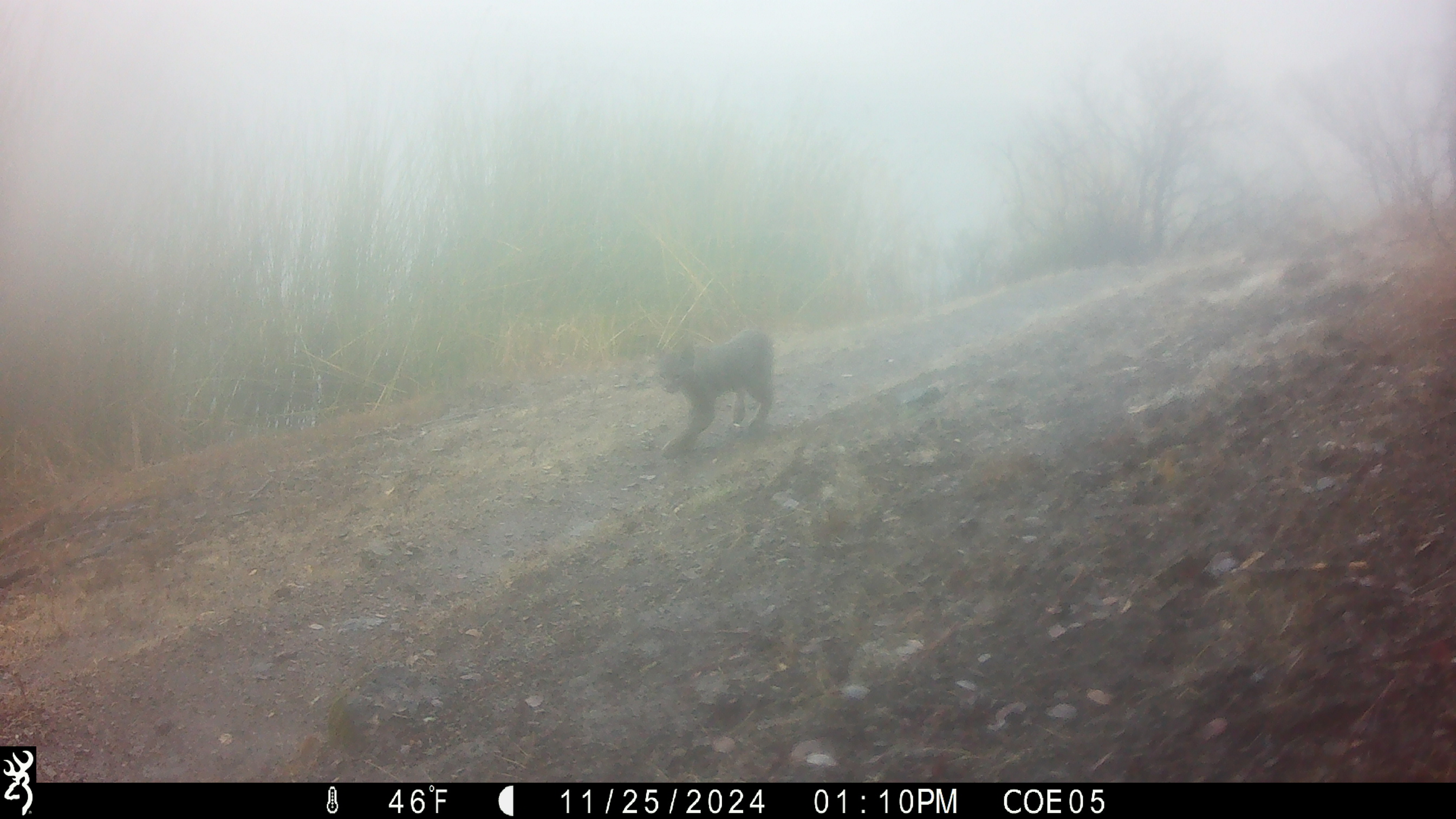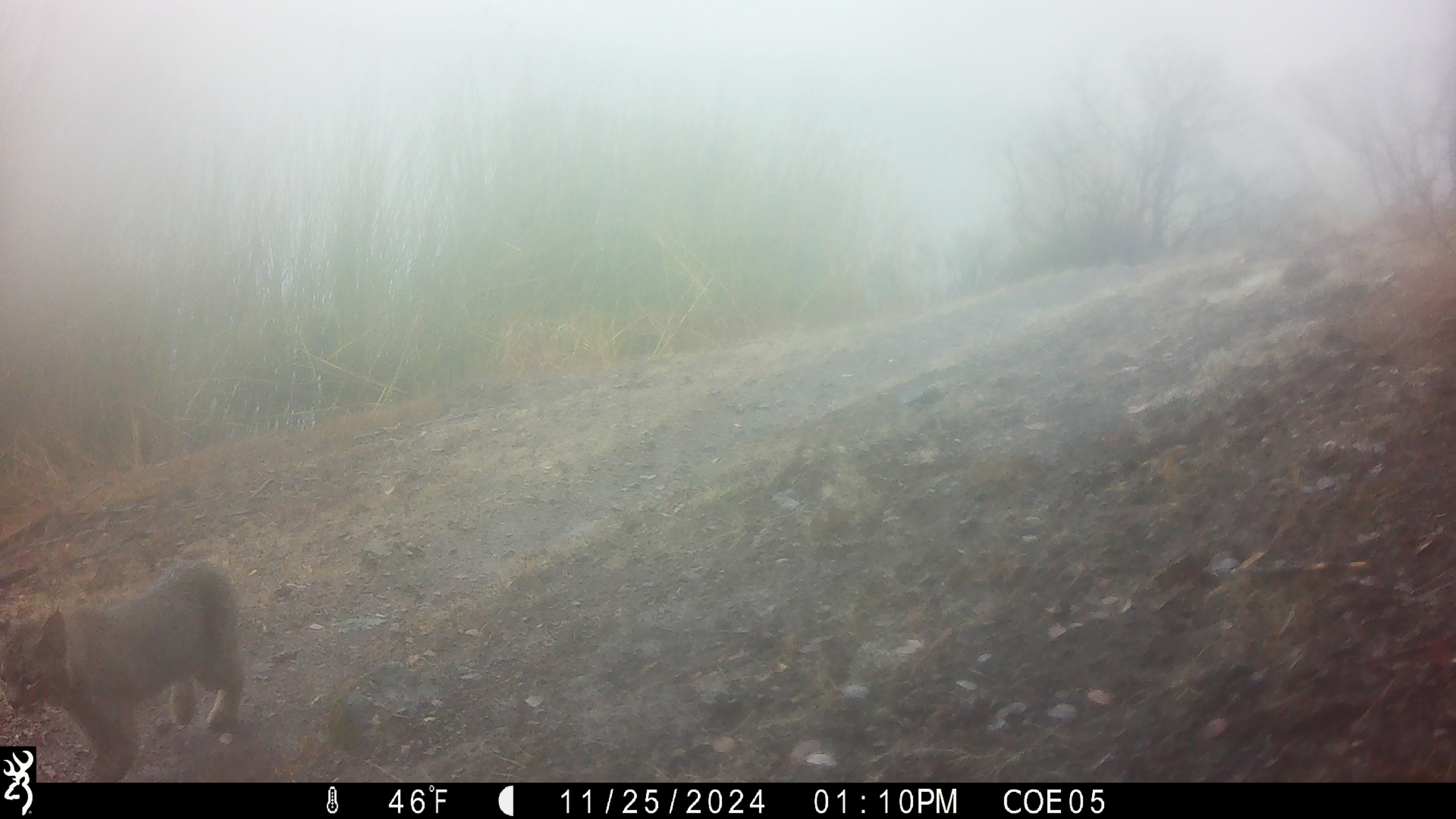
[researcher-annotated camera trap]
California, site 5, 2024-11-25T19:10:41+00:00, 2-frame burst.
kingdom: Animalia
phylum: Chordata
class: Mammalia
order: Carnivora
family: Felidae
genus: Lynx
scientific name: Lynx rufus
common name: bobcat